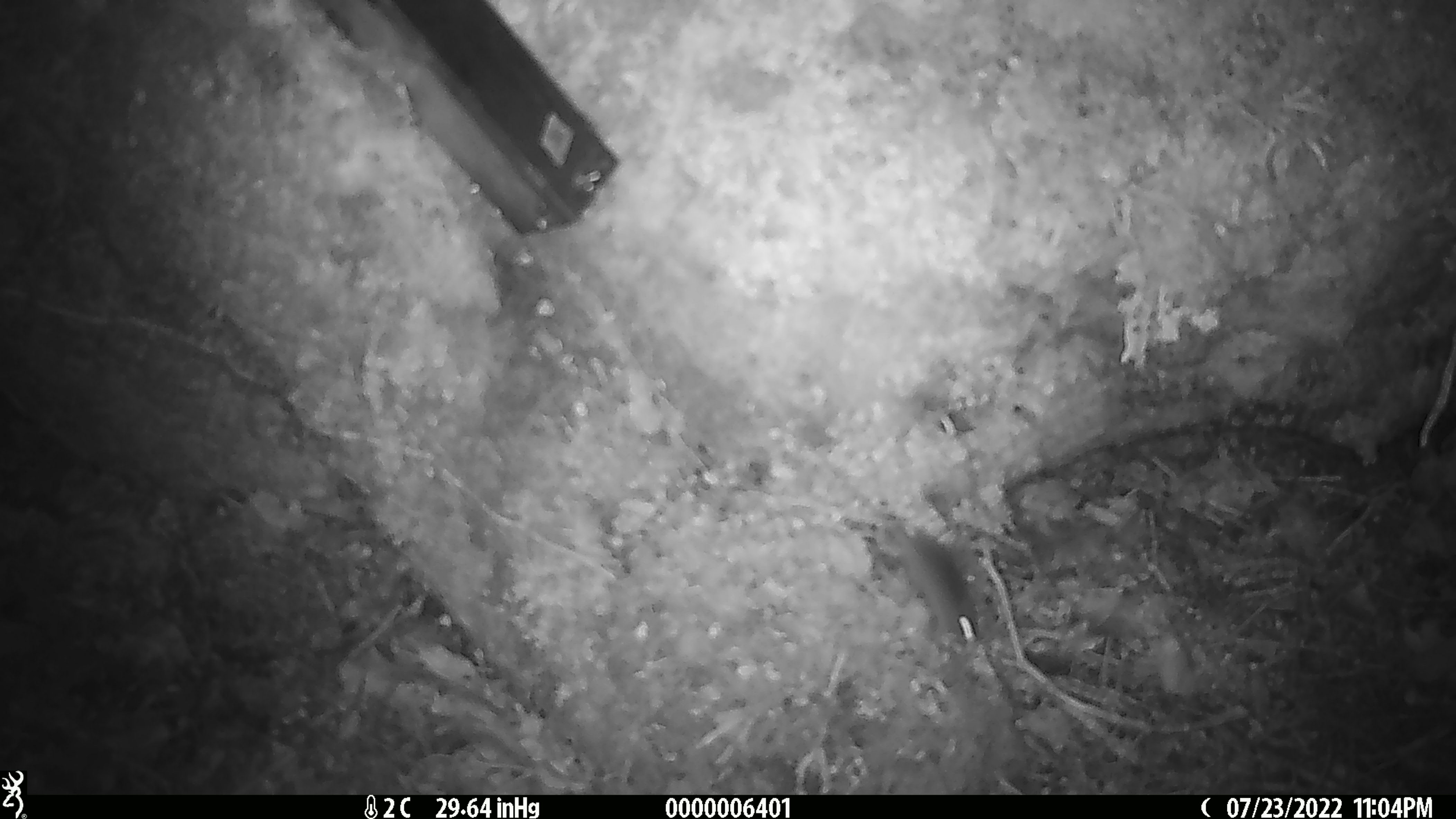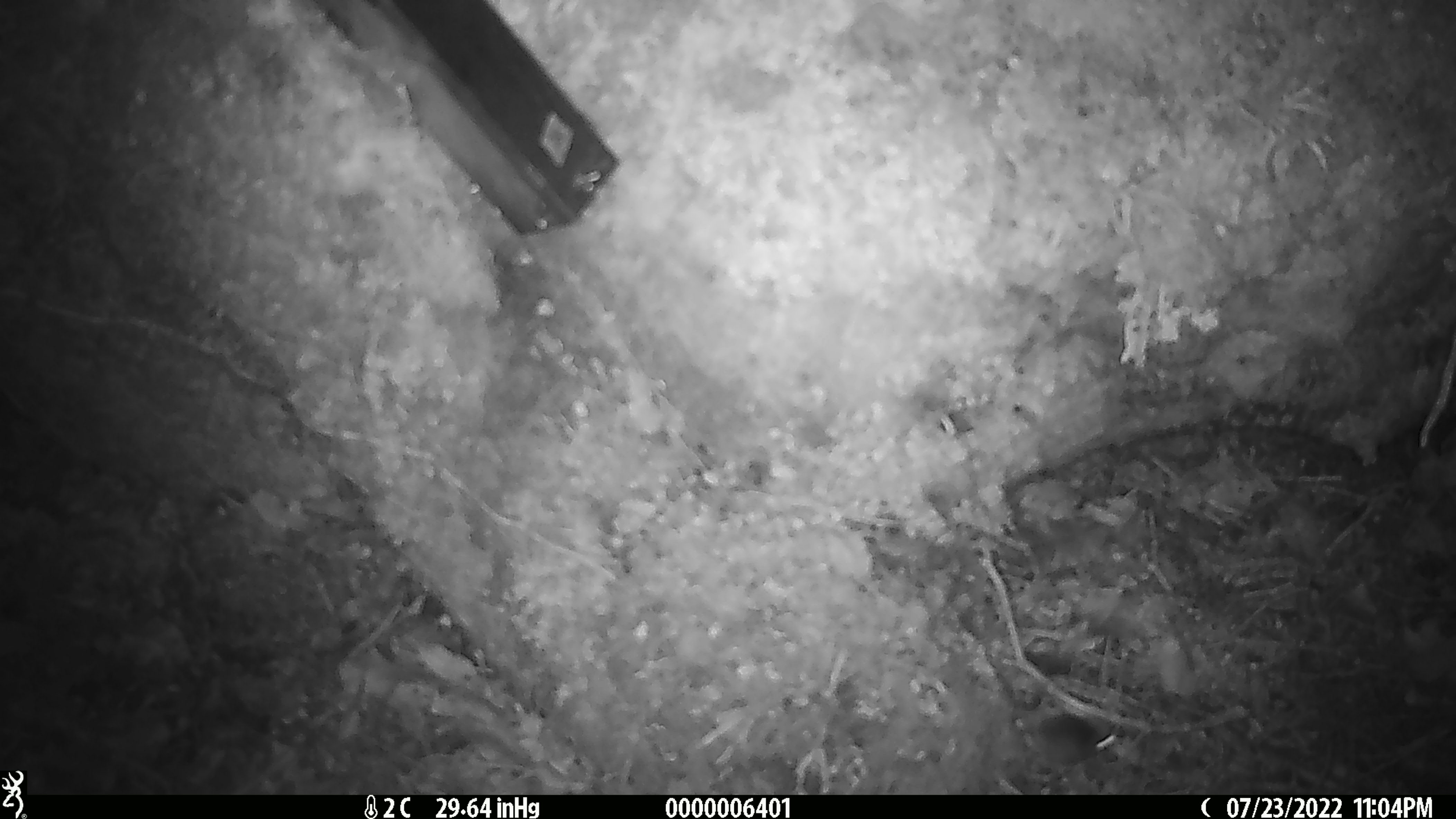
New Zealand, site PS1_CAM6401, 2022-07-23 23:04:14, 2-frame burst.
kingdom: Animalia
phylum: Chordata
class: Mammalia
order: Rodentia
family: Muridae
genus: Mus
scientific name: Mus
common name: mouse